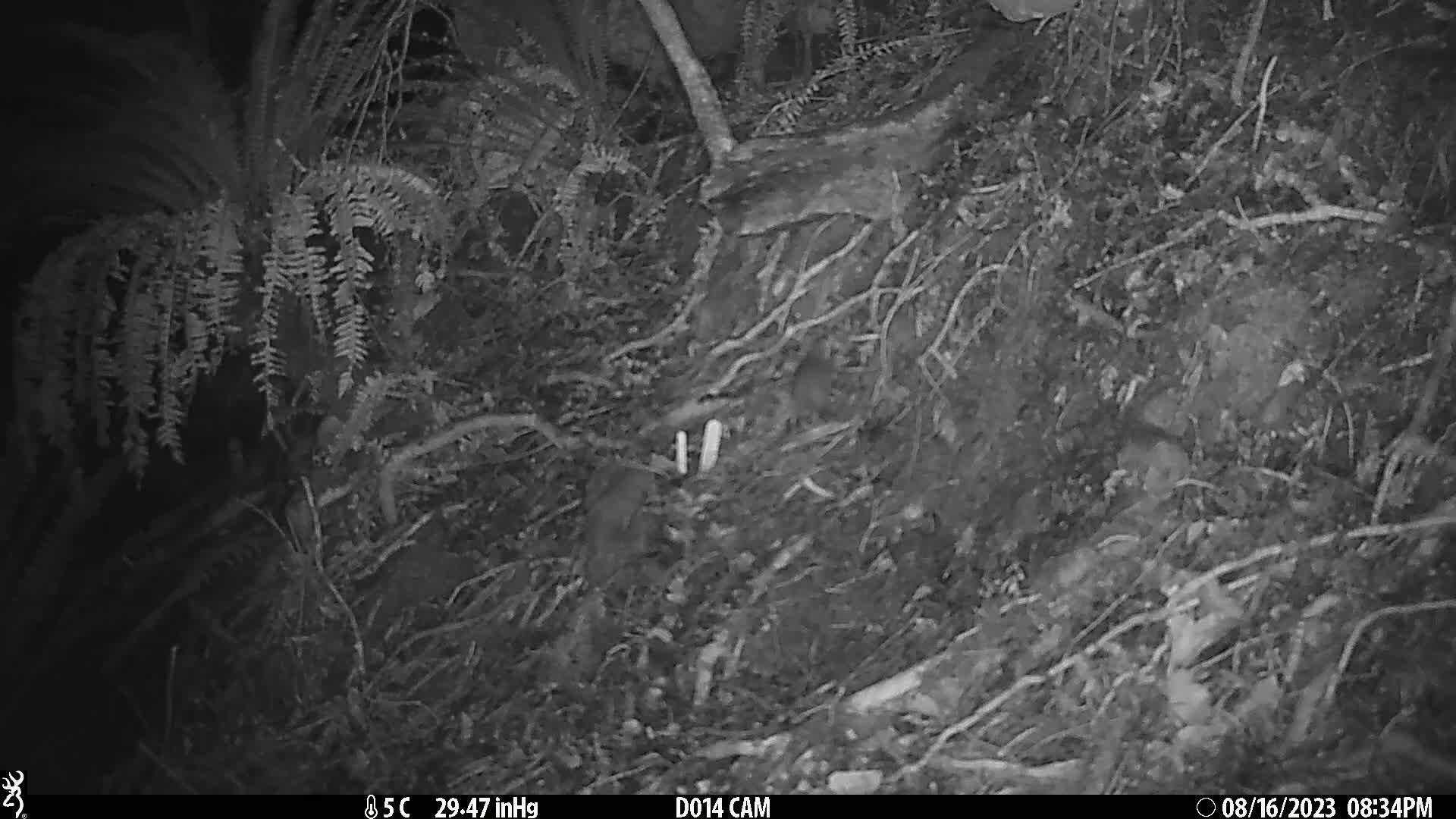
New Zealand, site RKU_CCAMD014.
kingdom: Animalia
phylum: Chordata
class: Mammalia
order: Rodentia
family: Muridae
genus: Rattus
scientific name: Rattus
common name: rat